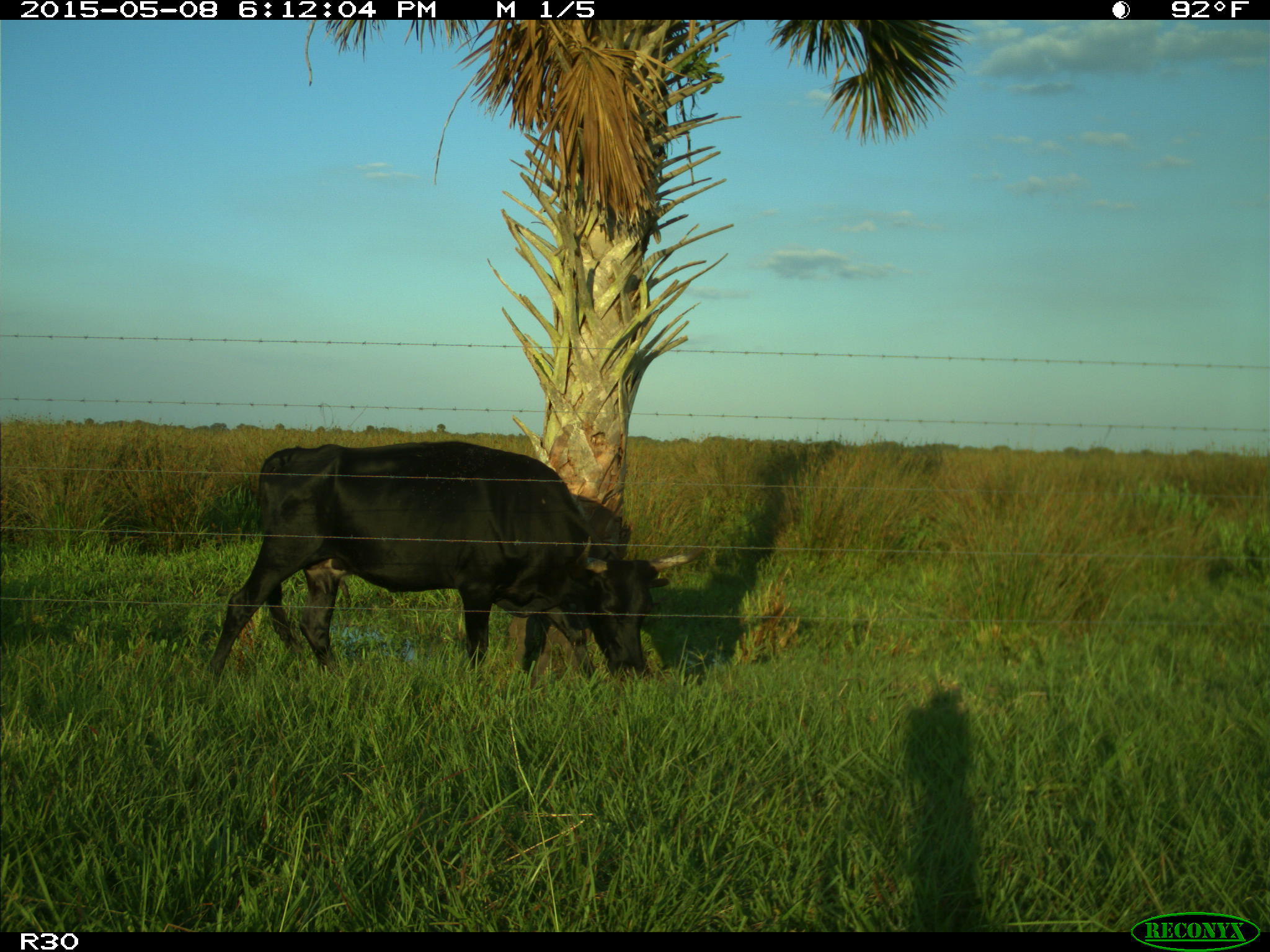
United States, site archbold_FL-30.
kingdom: Animalia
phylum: Chordata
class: Mammalia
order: Artiodactyla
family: Bovidae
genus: Bos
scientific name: Bos taurus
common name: domestic cow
Bos taurus (domestic cow).